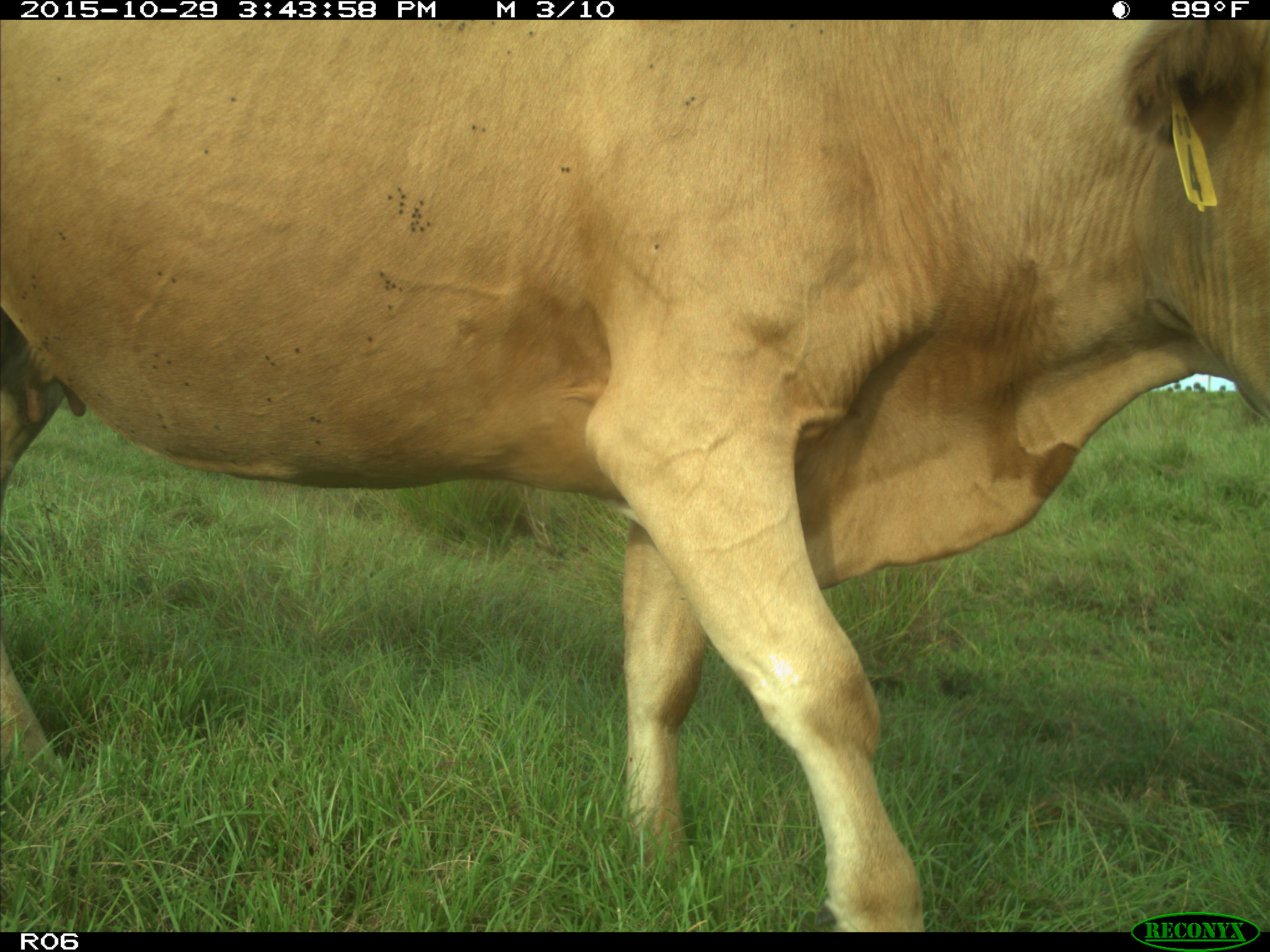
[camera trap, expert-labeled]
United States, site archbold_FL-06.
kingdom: Animalia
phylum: Chordata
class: Mammalia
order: Artiodactyla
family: Bovidae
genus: Bos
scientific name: Bos taurus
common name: domestic cow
Bos taurus (domestic cow).